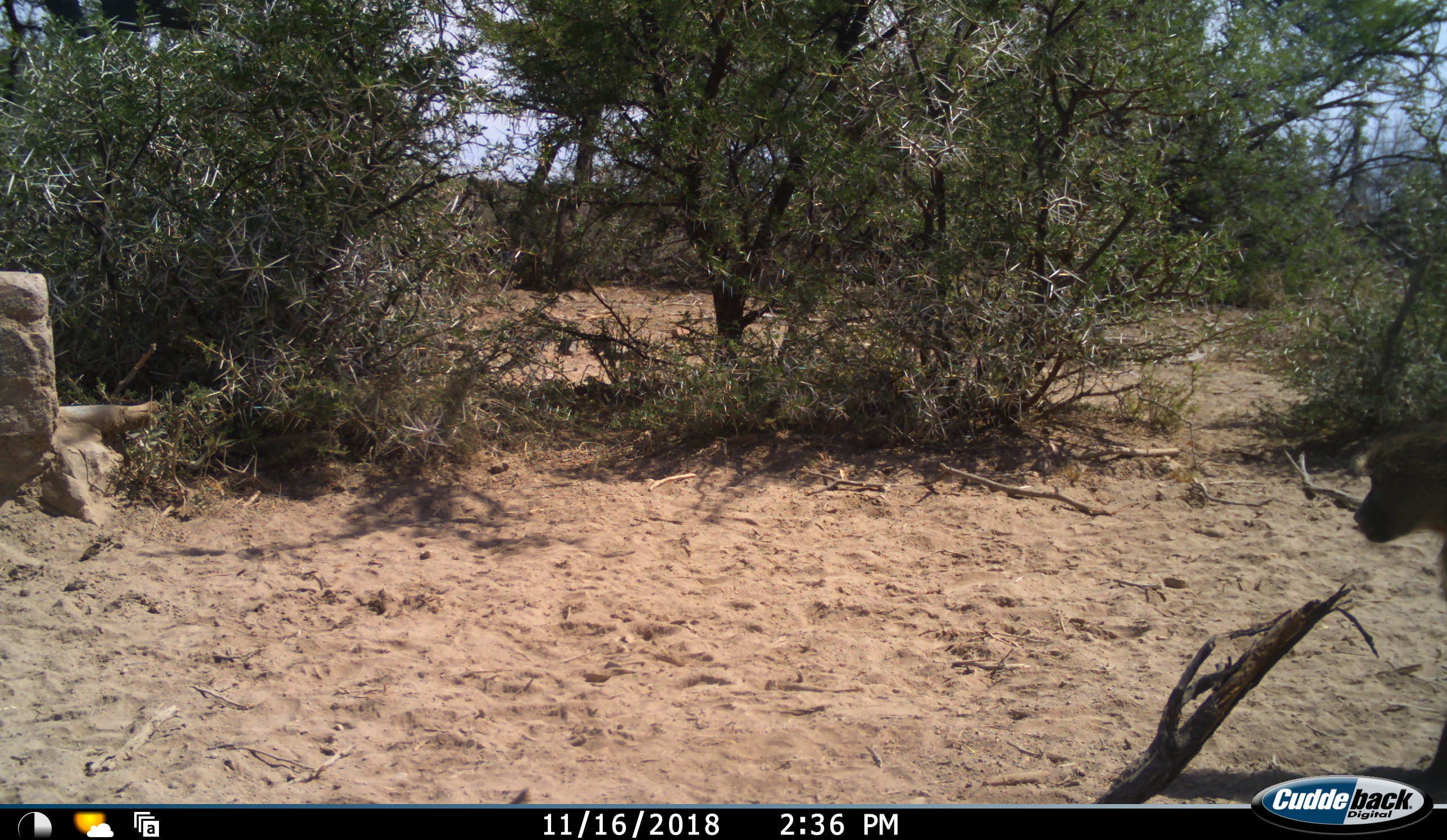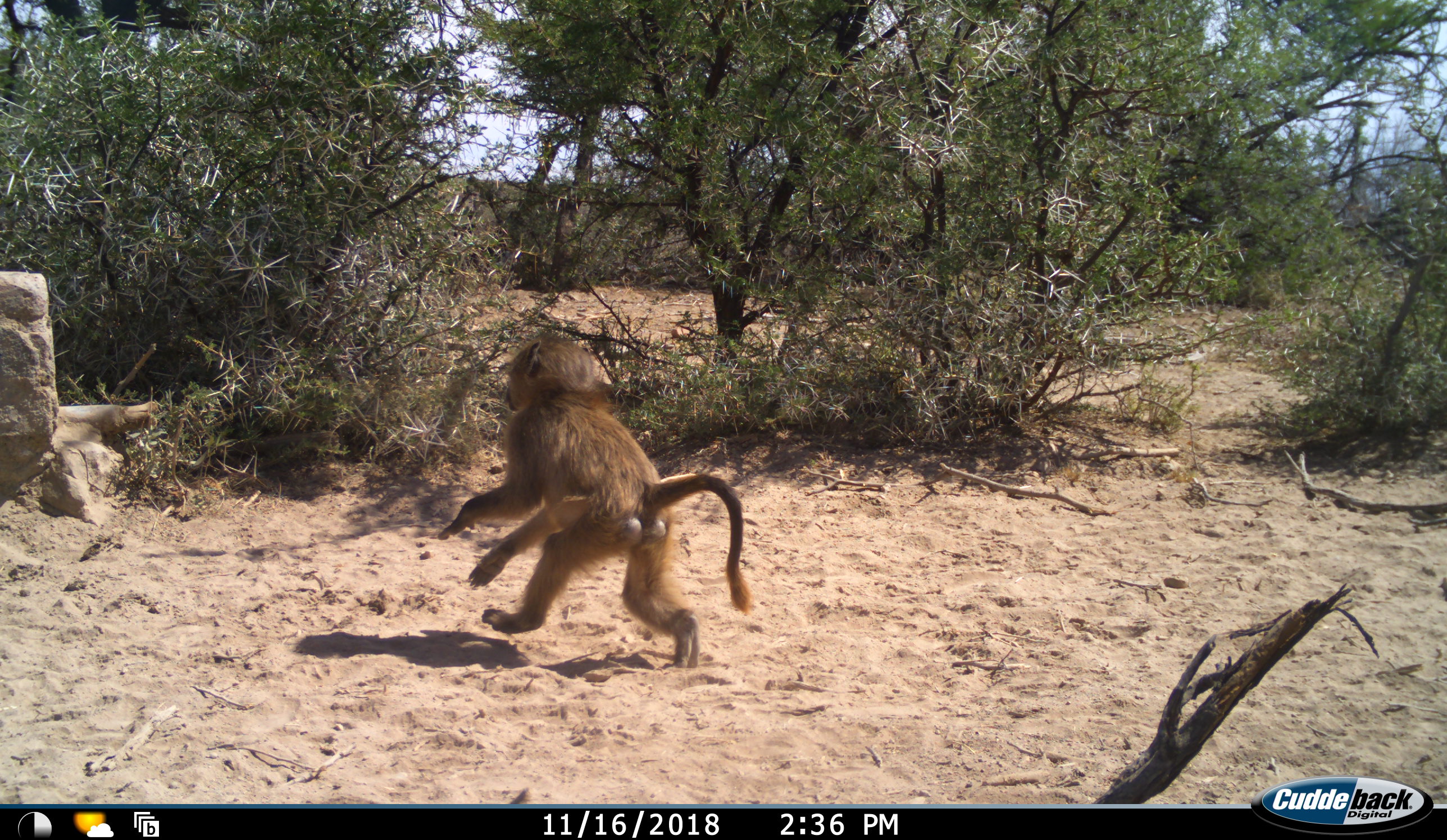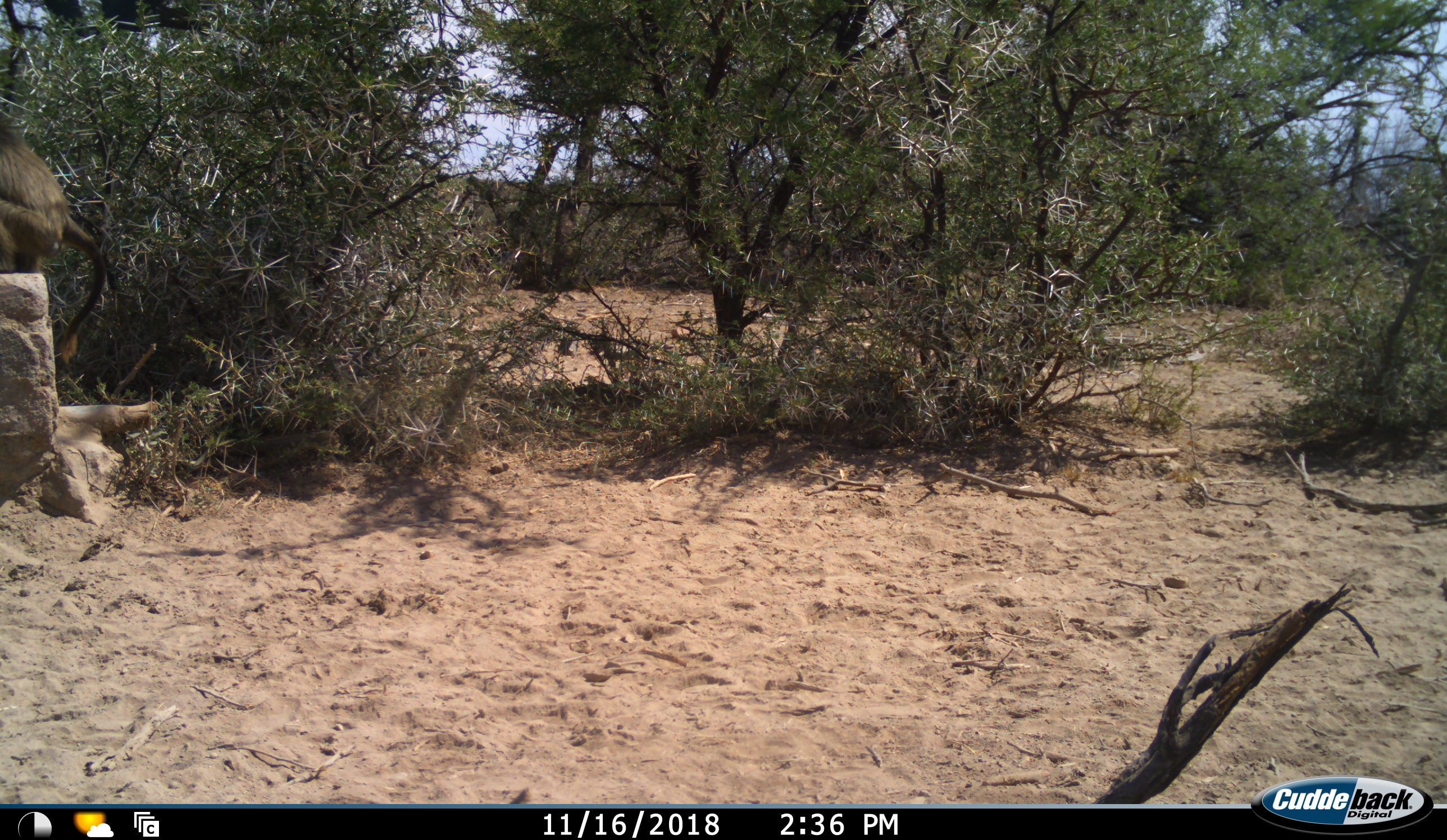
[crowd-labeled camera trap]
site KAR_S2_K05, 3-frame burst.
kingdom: Animalia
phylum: Chordata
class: Mammalia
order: Primates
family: Cercopithecidae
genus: Papio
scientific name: Papio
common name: baboon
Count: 1.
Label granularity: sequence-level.